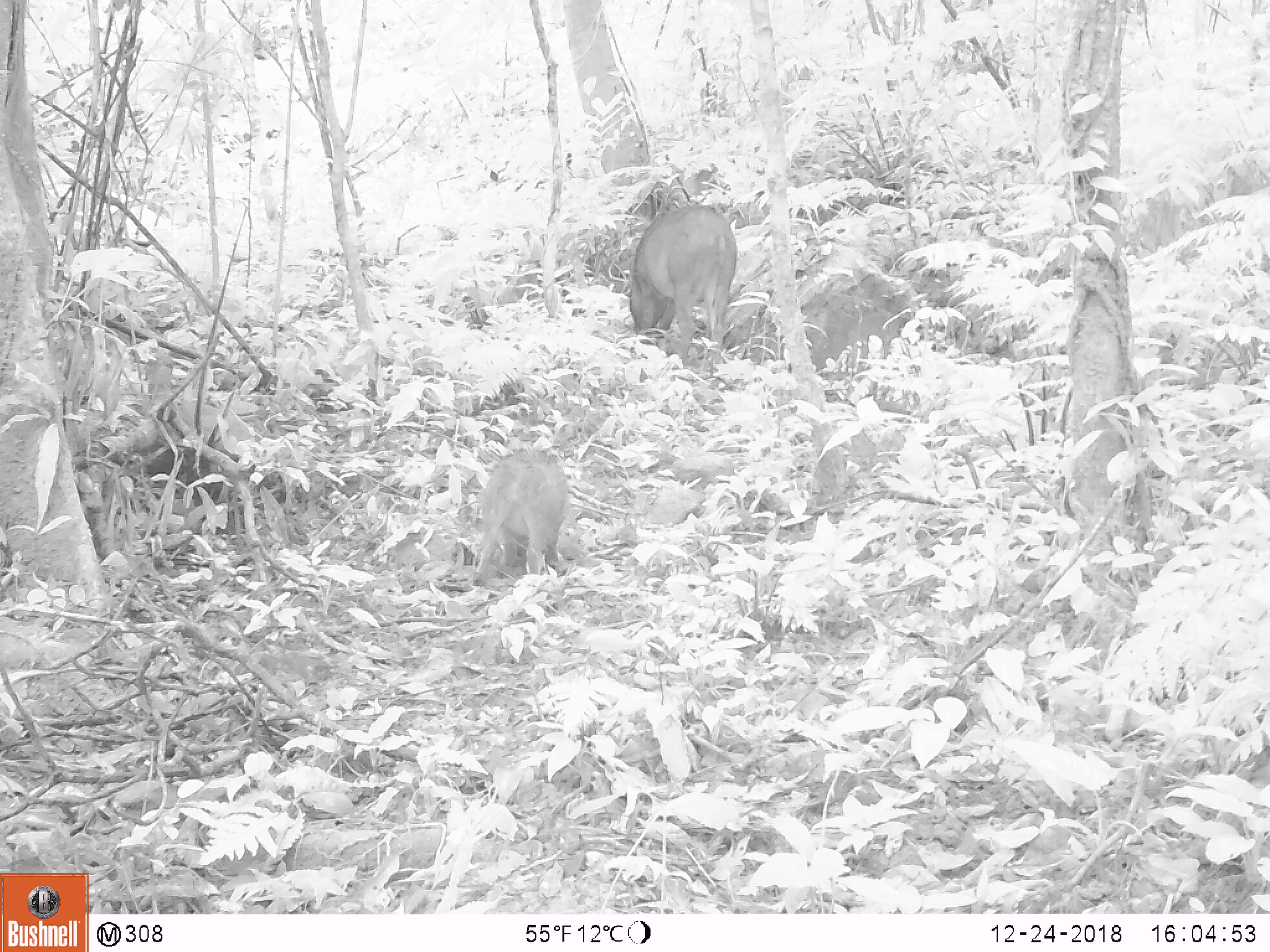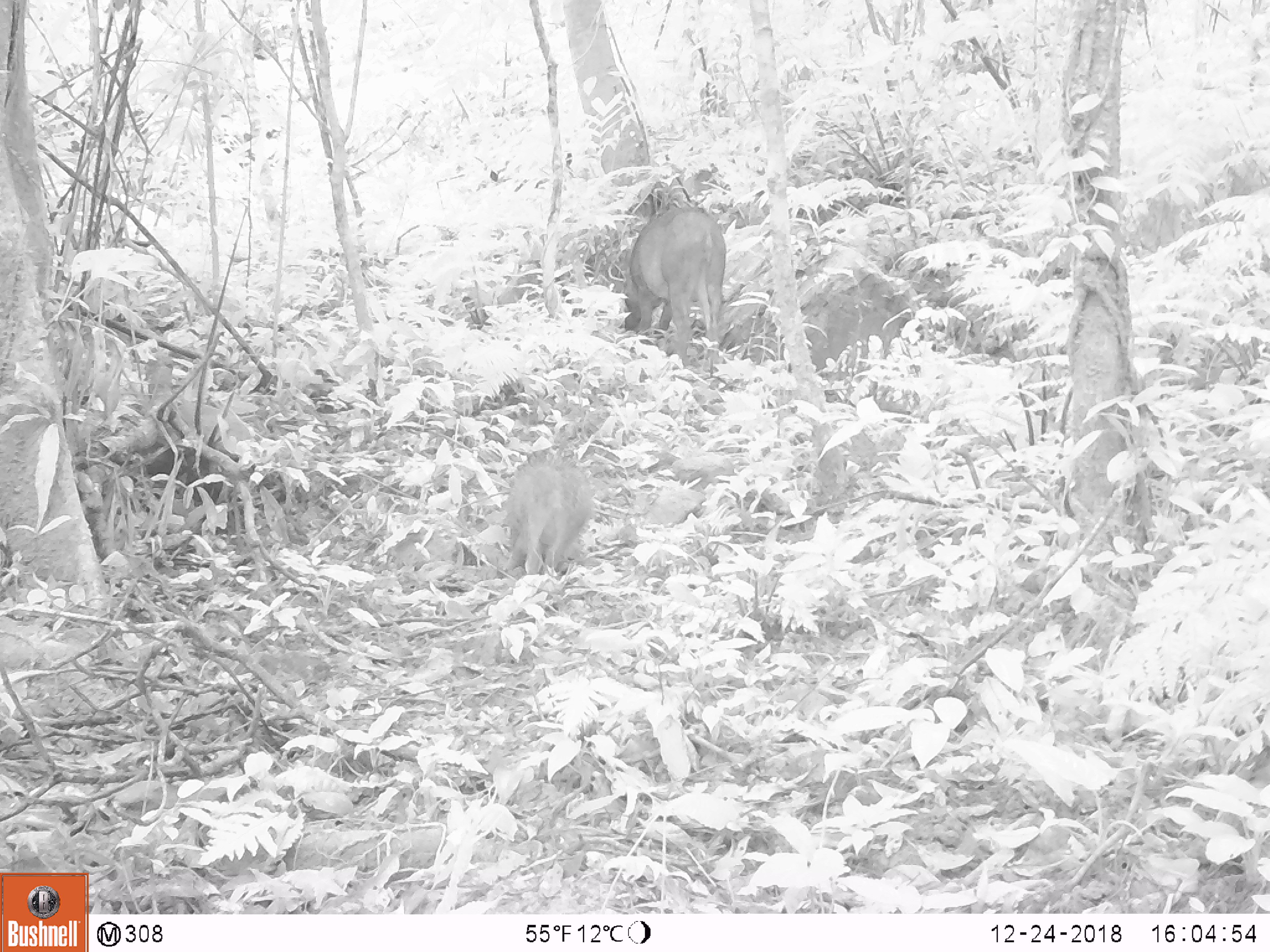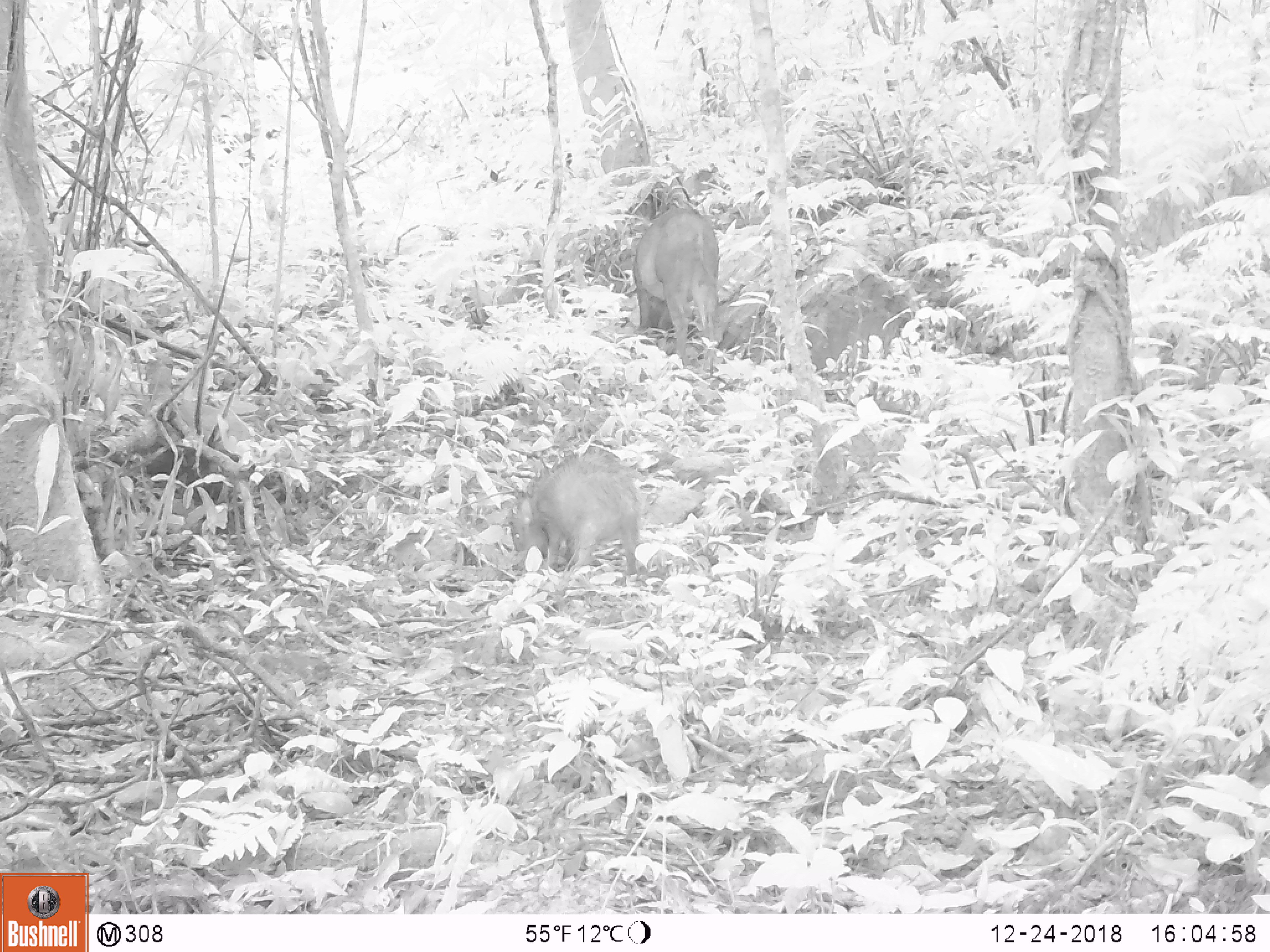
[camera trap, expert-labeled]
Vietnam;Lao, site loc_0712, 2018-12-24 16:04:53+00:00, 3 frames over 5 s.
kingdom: Animalia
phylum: Chordata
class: Mammalia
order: Artiodactyla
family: Suidae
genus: Sus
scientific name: Sus scrofa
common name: eurasian wild pig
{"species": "eurasian wild pig (Sus scrofa)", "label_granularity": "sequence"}